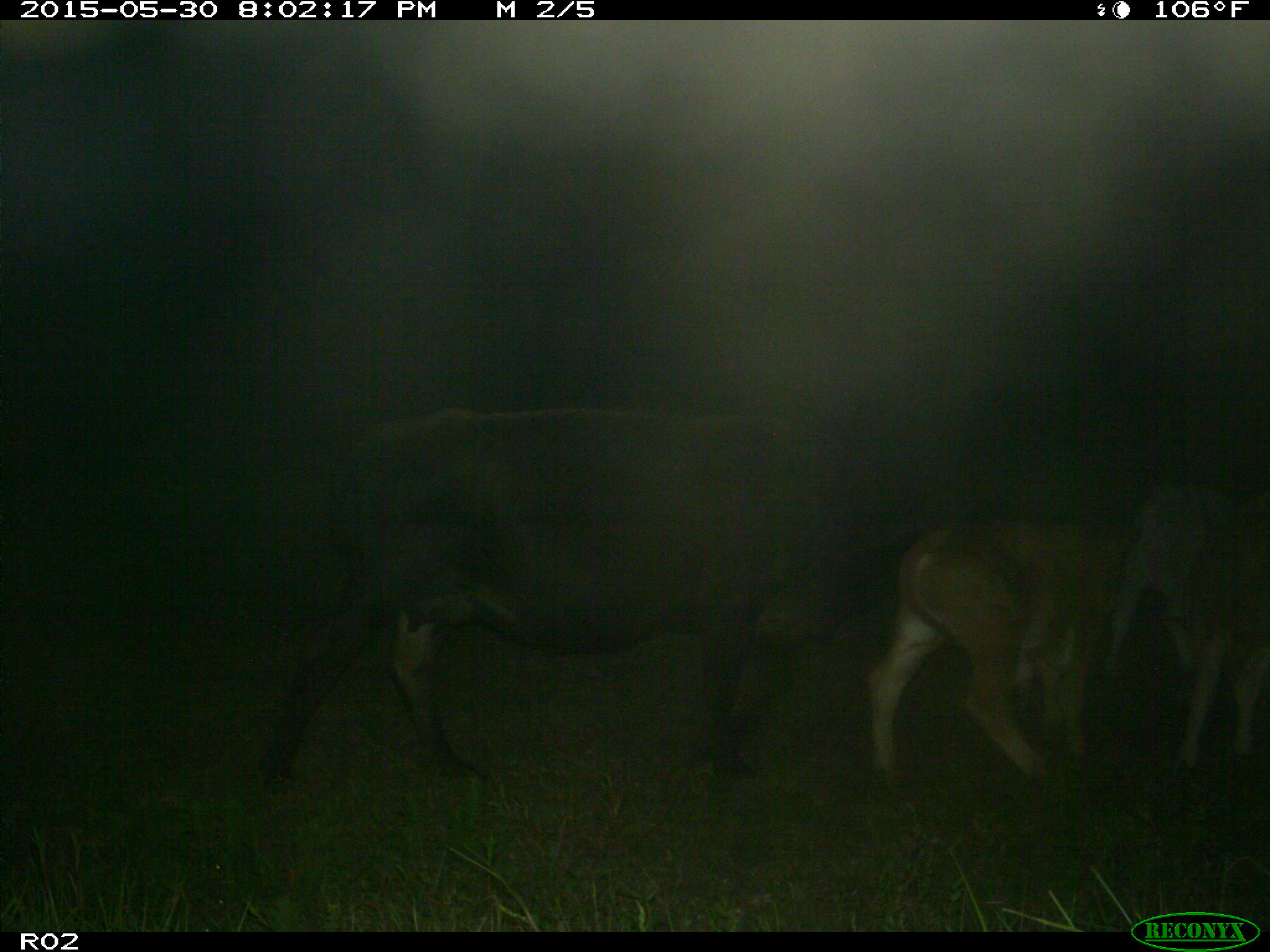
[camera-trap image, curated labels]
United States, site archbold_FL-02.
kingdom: Animalia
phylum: Chordata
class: Mammalia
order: Artiodactyla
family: Bovidae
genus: Bos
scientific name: Bos taurus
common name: domestic cow